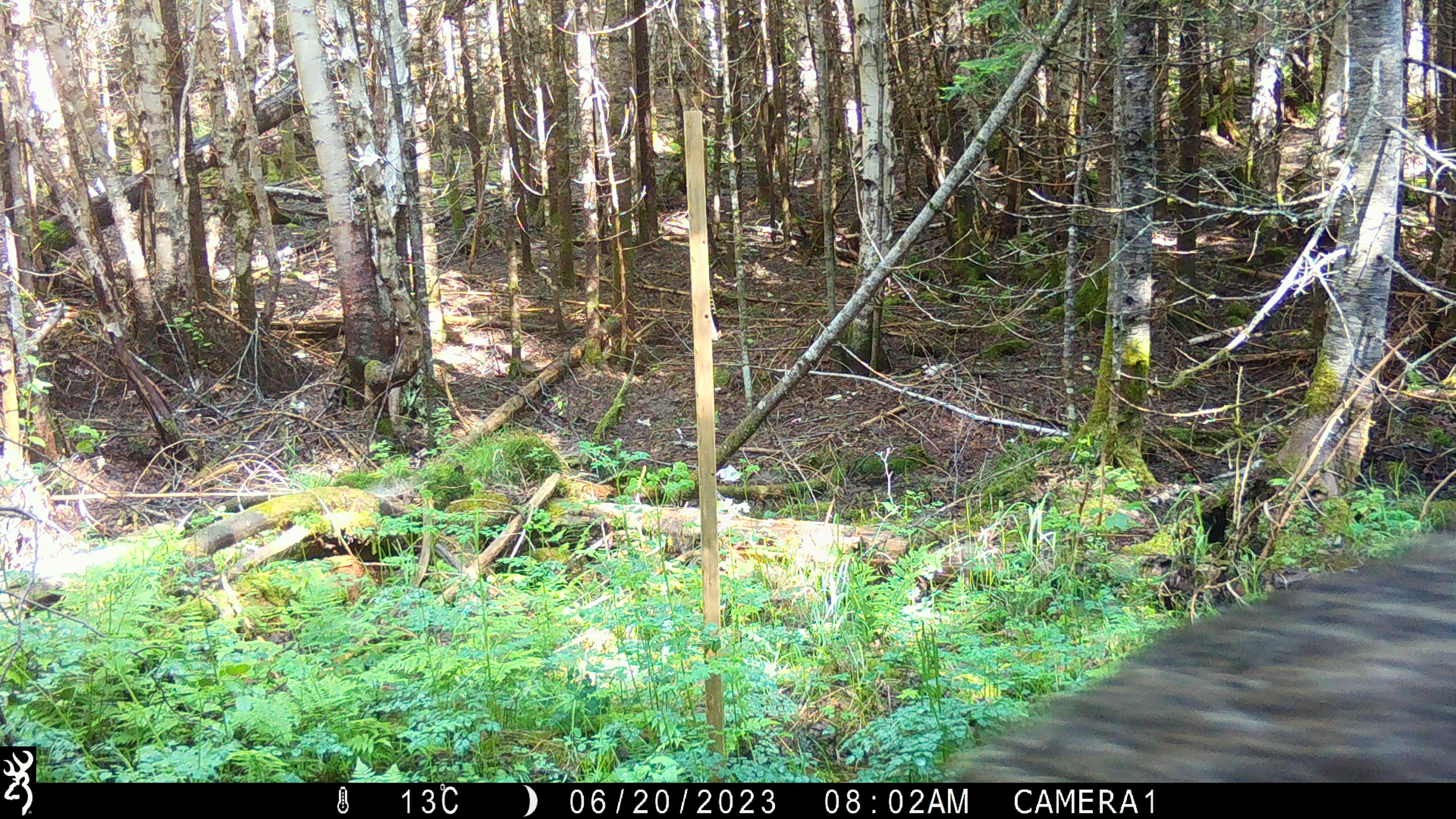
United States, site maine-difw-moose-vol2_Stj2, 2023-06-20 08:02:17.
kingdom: Animalia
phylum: Chordata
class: Mammalia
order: Artiodactyla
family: Cervidae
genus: Alces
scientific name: Alces alces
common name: moose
Moose (Alces alces).